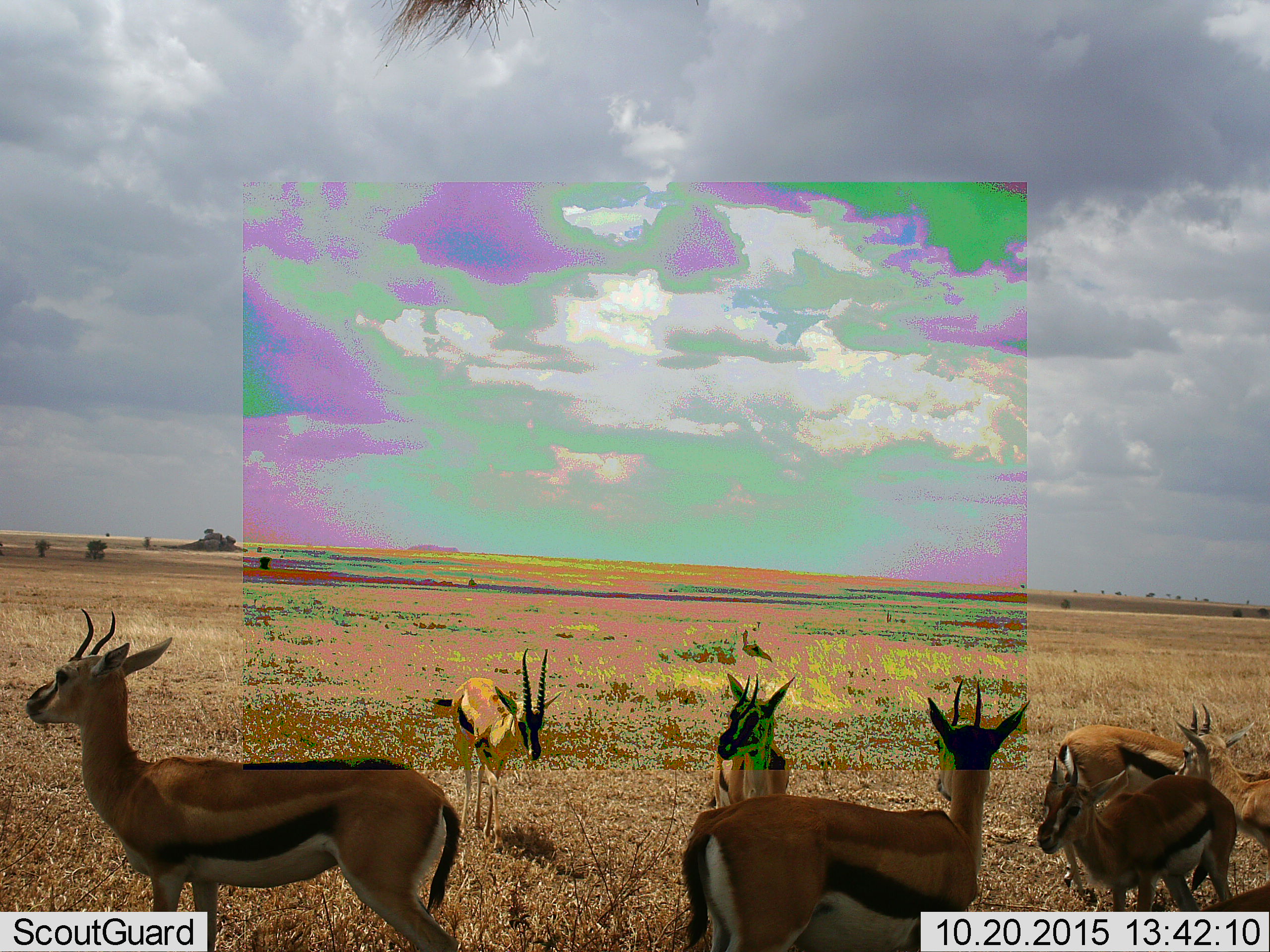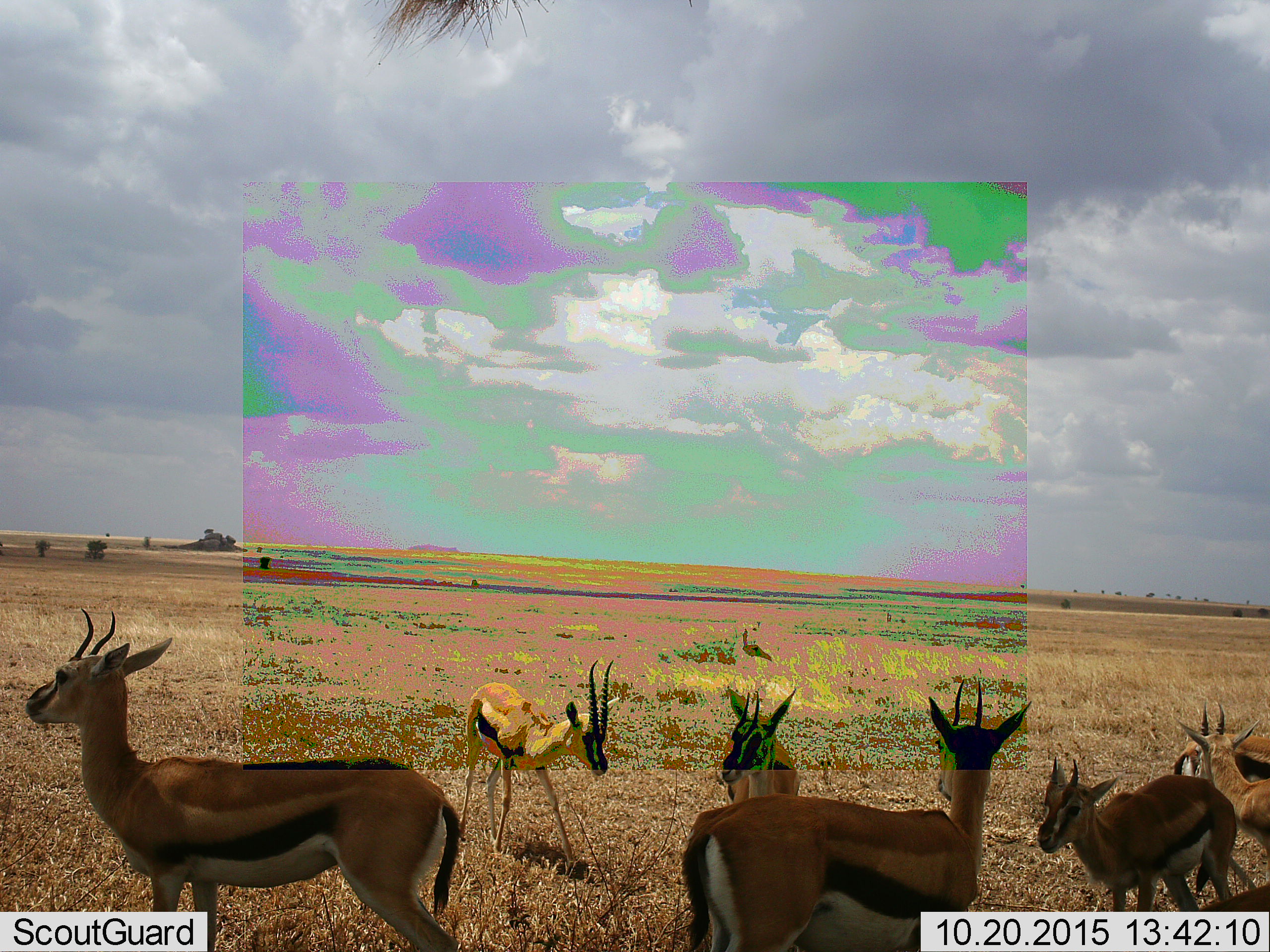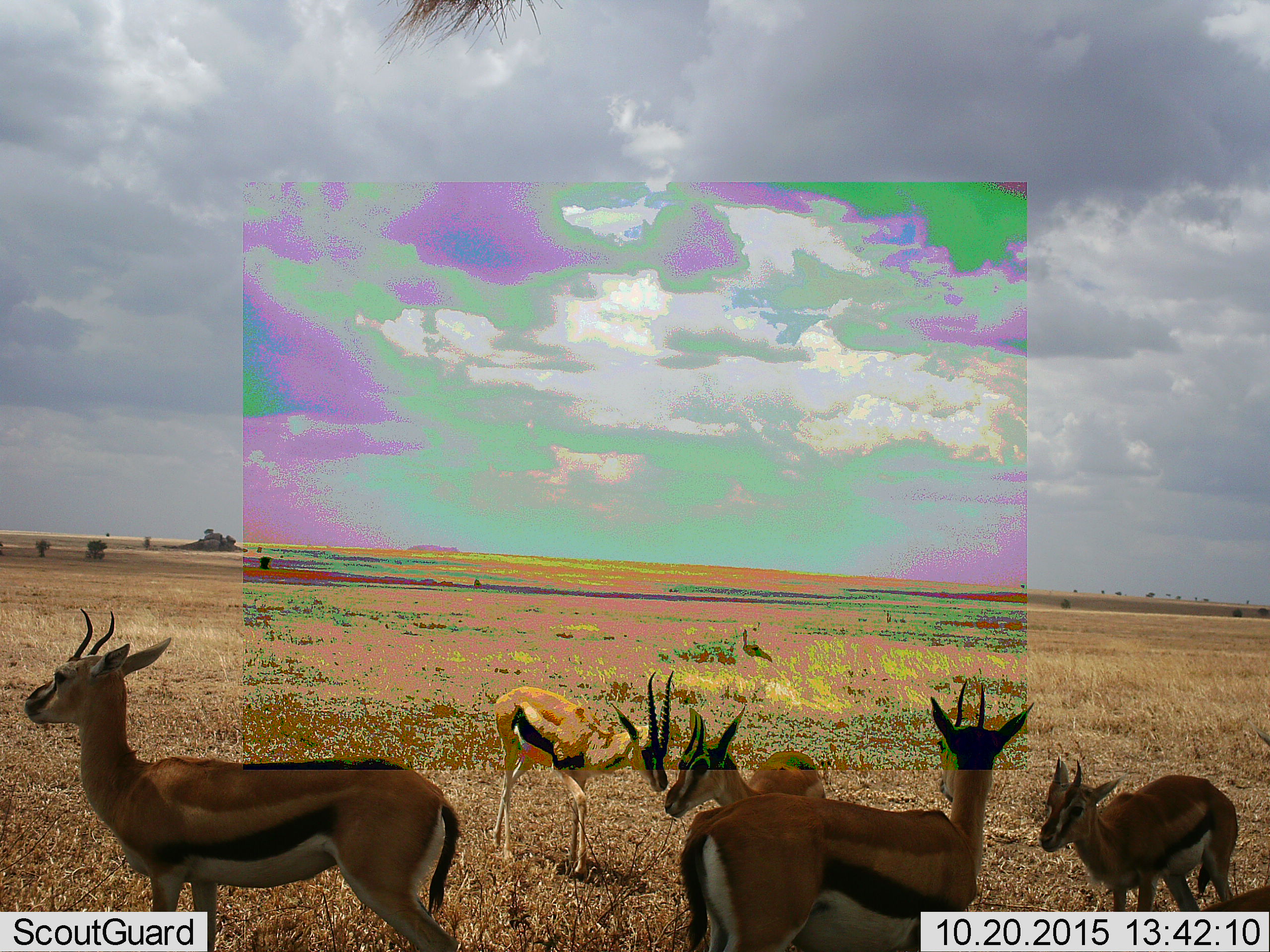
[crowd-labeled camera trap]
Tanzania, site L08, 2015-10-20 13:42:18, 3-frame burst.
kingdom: Animalia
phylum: Chordata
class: Mammalia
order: Artiodactyla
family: Bovidae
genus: Eudorcas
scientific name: Eudorcas thomsonii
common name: thomson's gazelle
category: gazellethomsons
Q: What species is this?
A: Gazellethomsons (thomson's gazelle) (Eudorcas thomsonii).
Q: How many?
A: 7.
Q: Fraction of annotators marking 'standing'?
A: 100%.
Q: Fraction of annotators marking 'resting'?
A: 11%.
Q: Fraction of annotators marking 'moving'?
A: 67%.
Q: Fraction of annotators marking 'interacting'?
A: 22%.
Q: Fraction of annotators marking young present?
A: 22%.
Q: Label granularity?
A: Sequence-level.